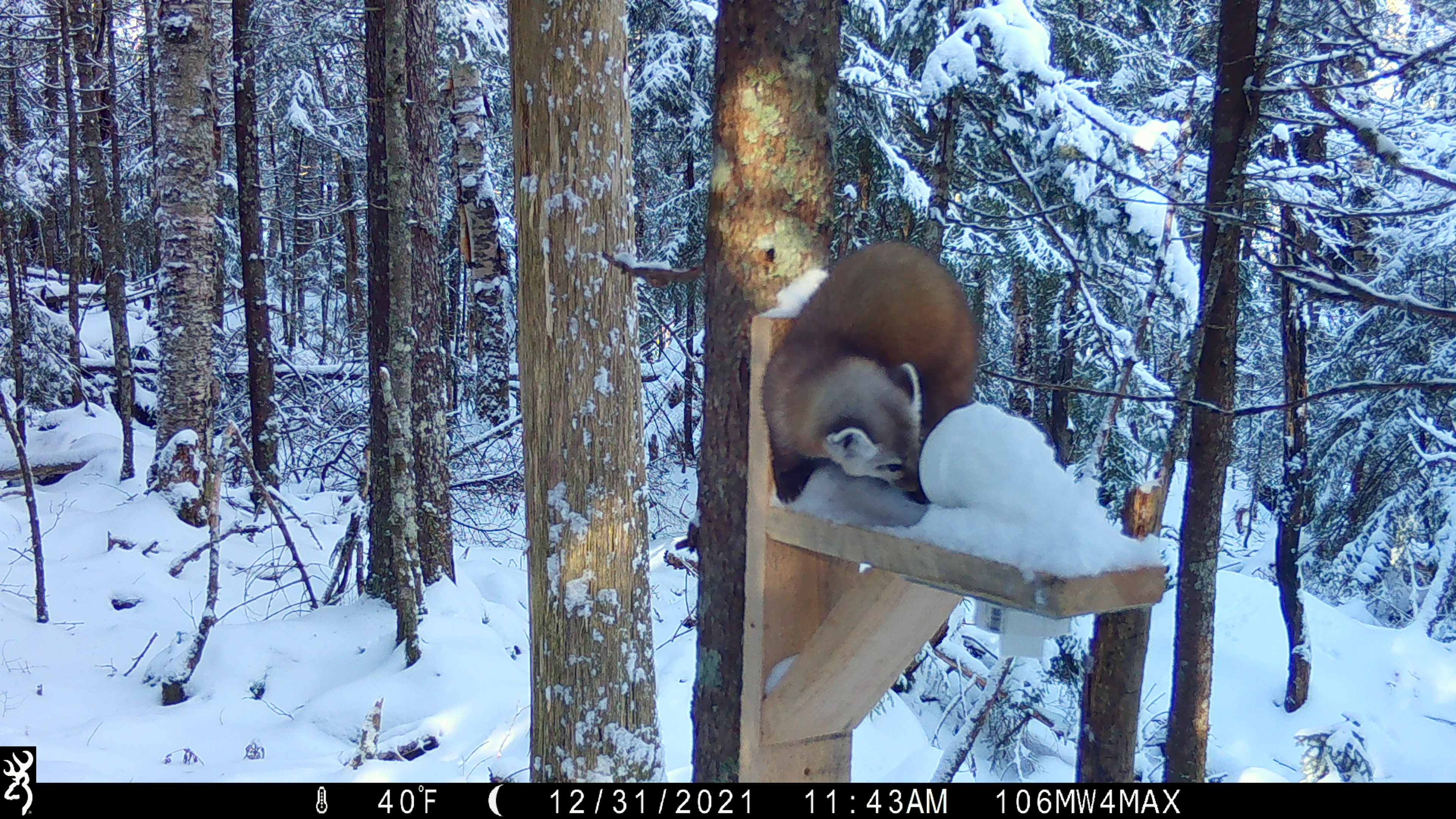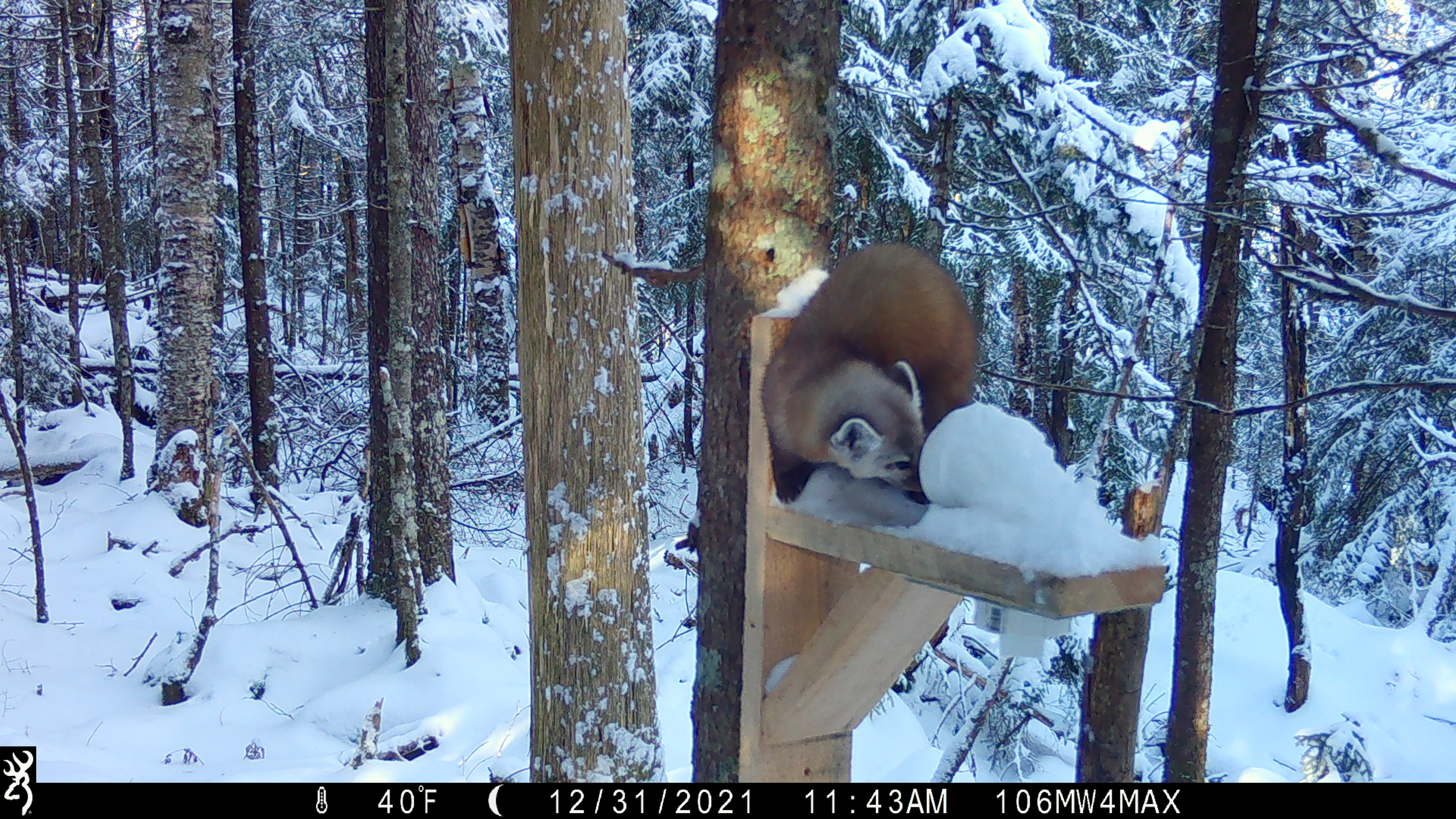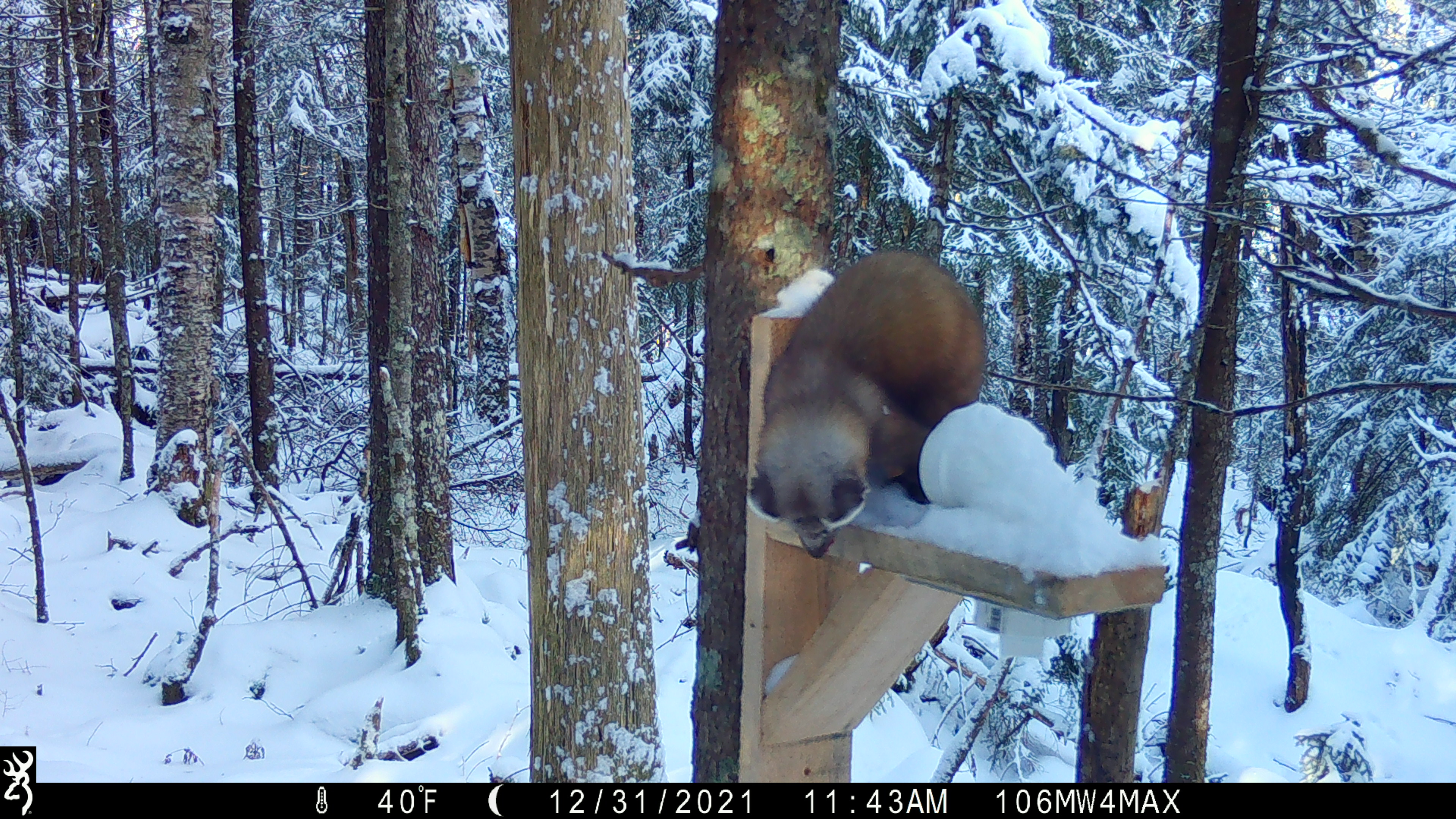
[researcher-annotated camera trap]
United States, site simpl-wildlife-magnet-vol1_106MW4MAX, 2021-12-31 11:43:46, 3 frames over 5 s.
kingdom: Animalia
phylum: Chordata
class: Mammalia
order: Carnivora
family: Mustelidae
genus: Martes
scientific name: Martes americana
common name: american marten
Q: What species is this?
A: American marten (Martes americana).